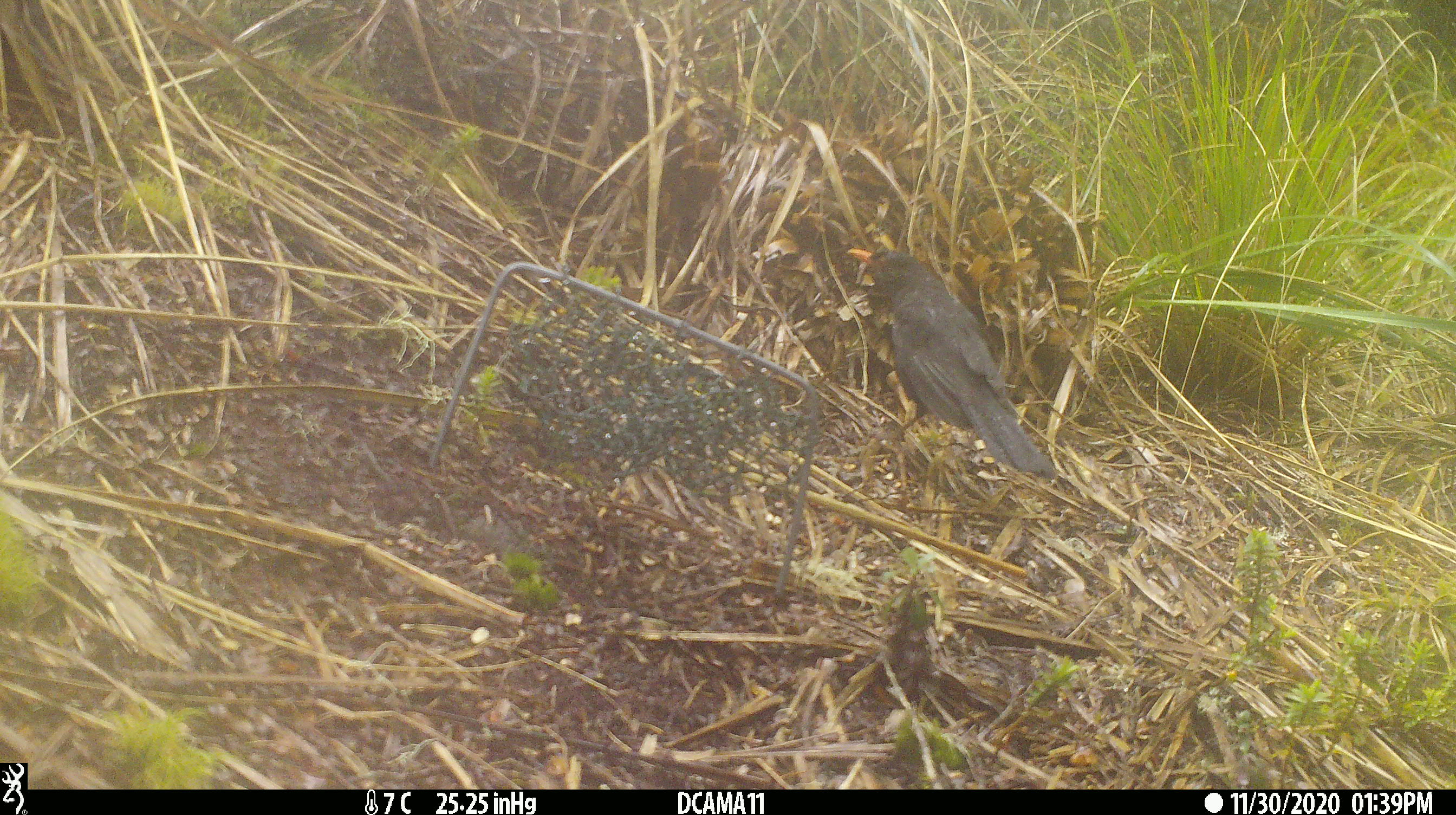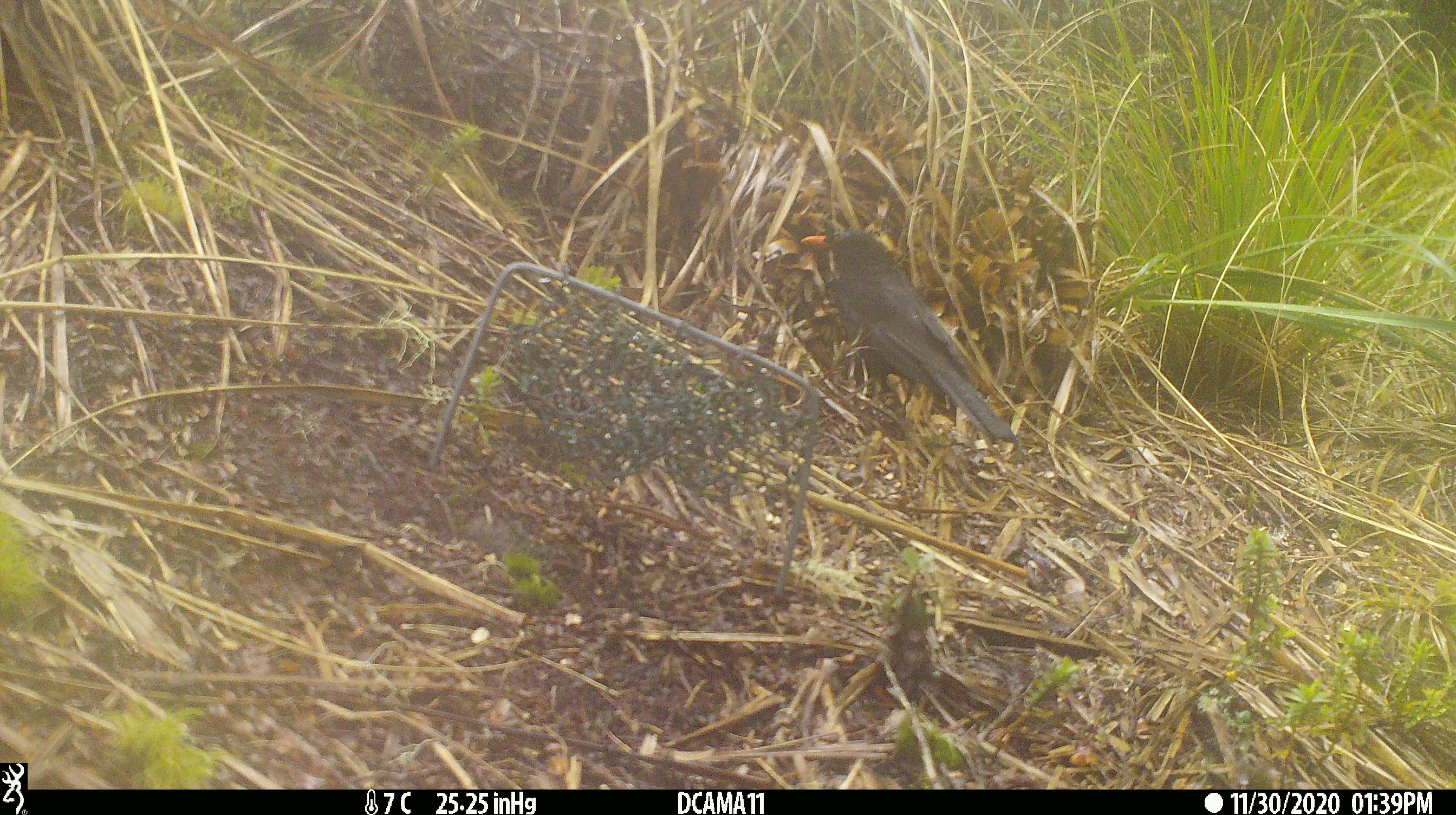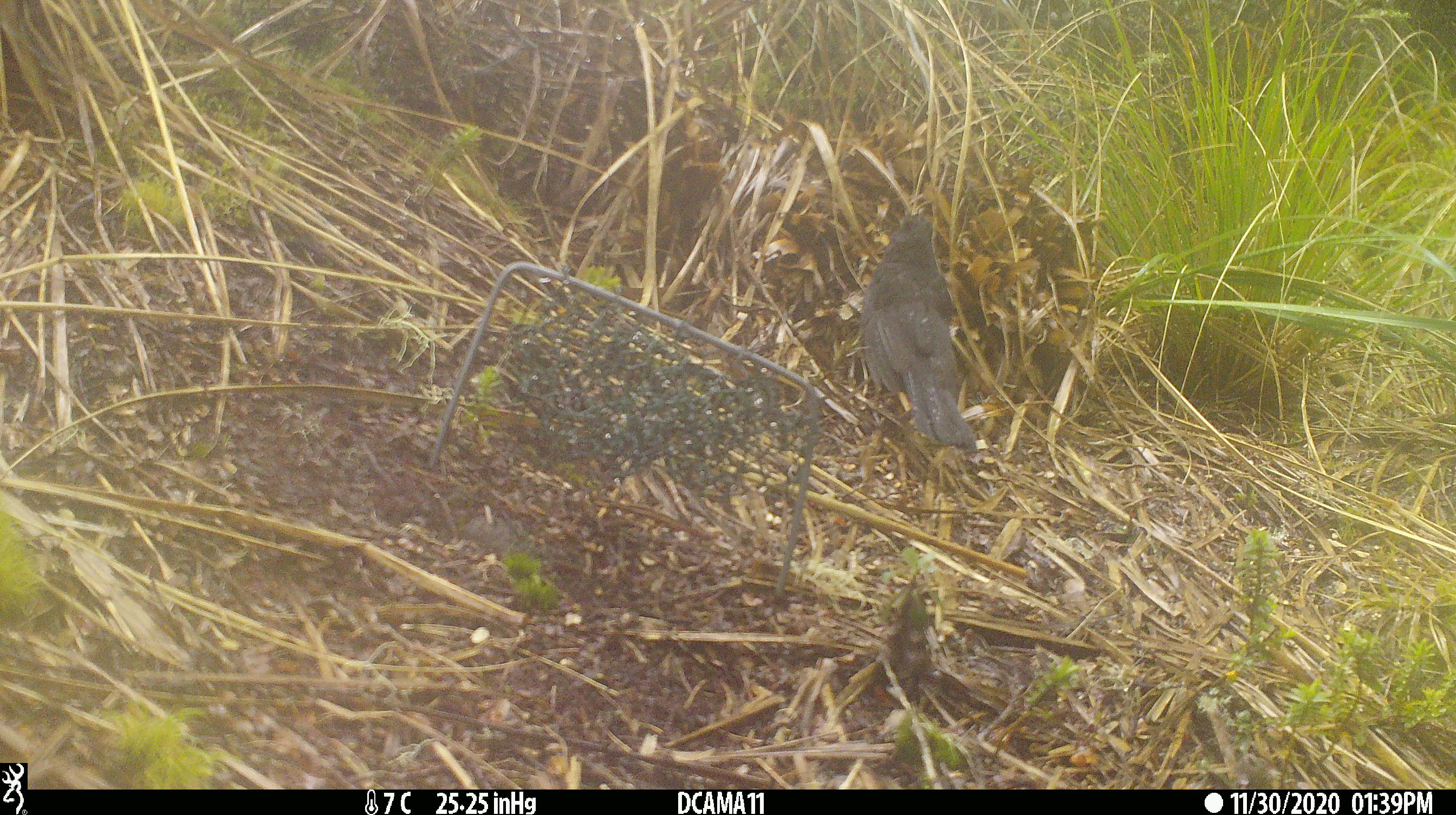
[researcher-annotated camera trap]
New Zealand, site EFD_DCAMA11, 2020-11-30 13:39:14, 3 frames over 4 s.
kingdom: Animalia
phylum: Chordata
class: Aves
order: Passeriformes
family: Turdidae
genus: Turdus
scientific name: Turdus merula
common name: eurasian blackbird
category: blackbird